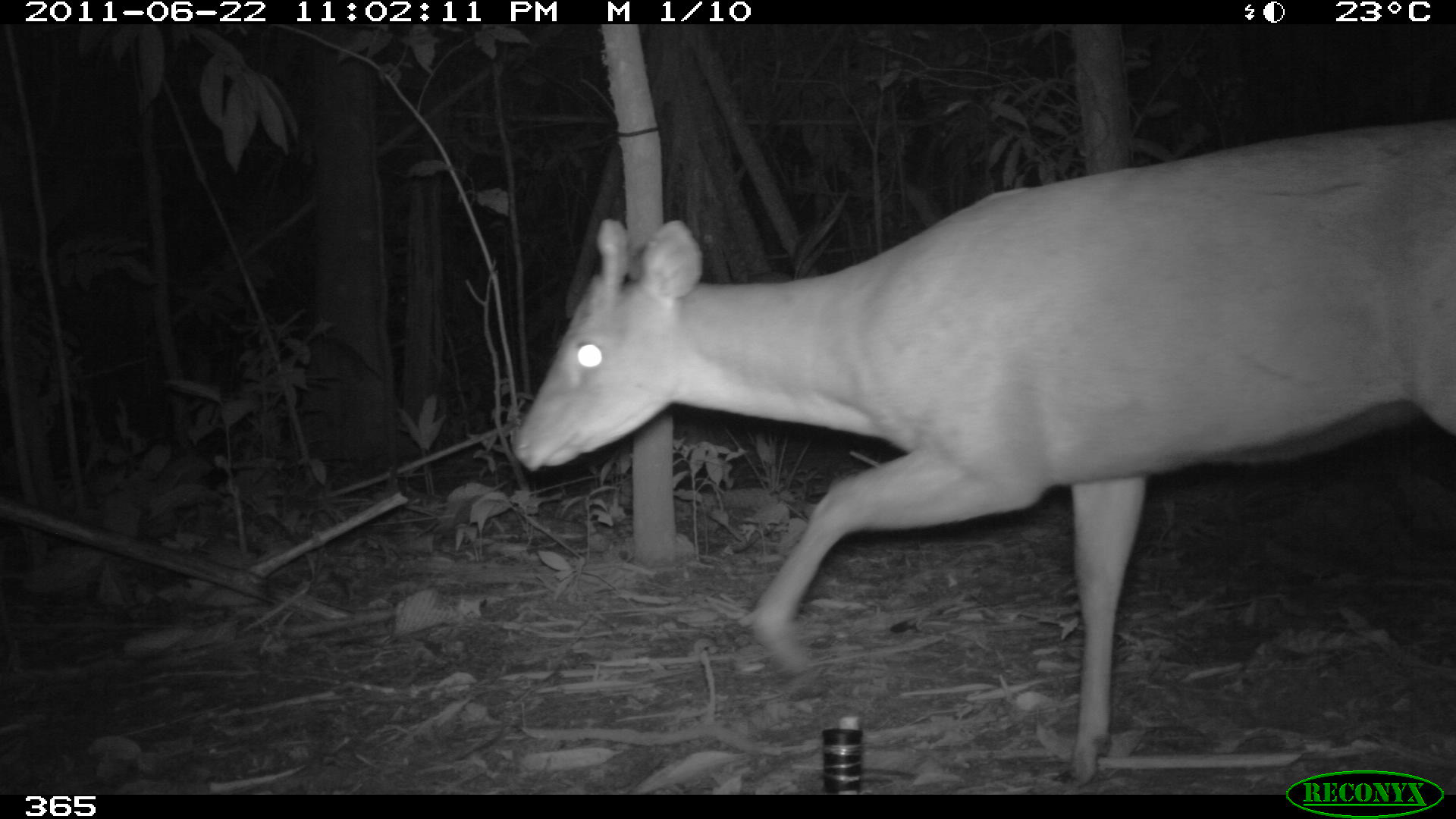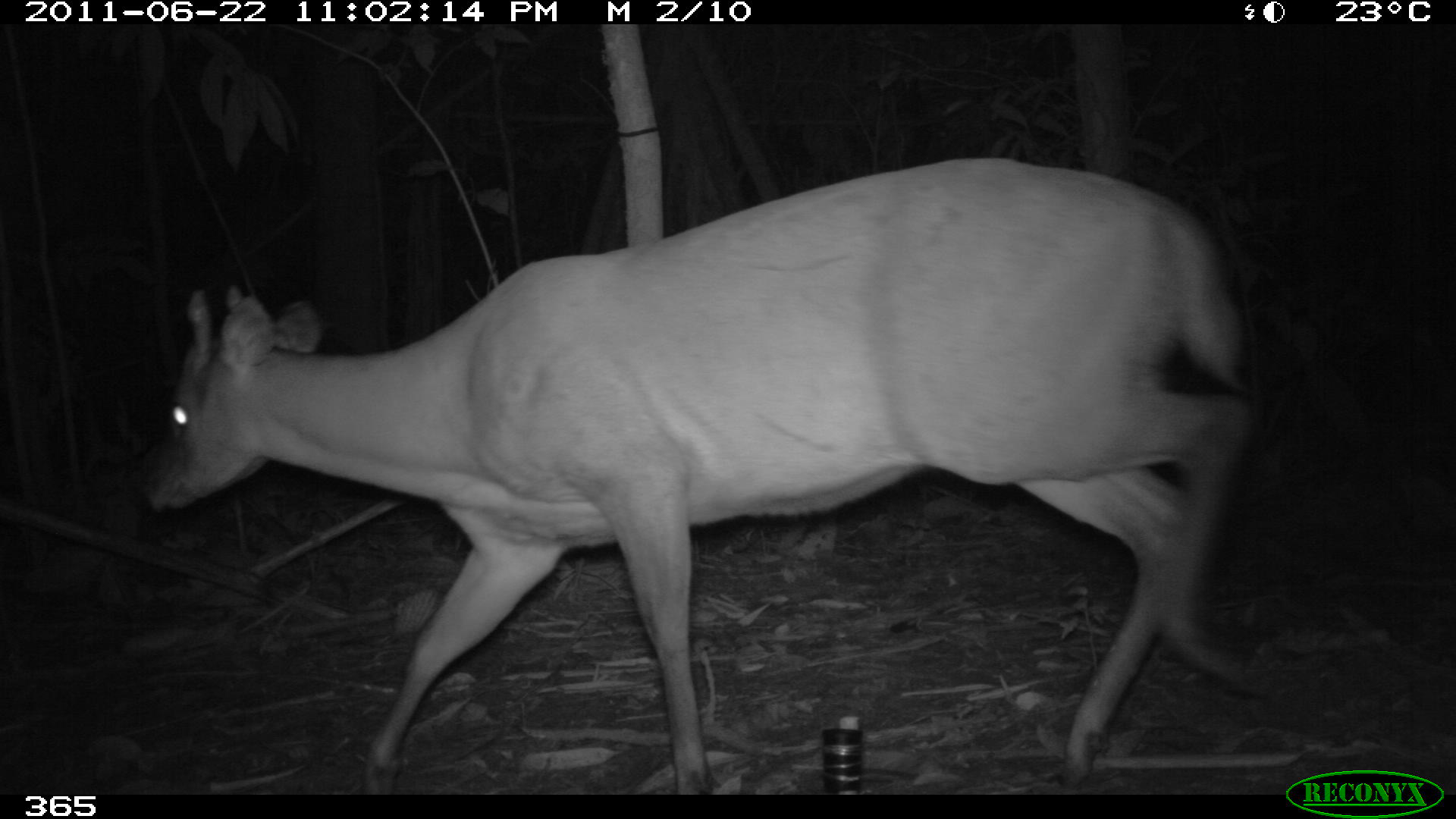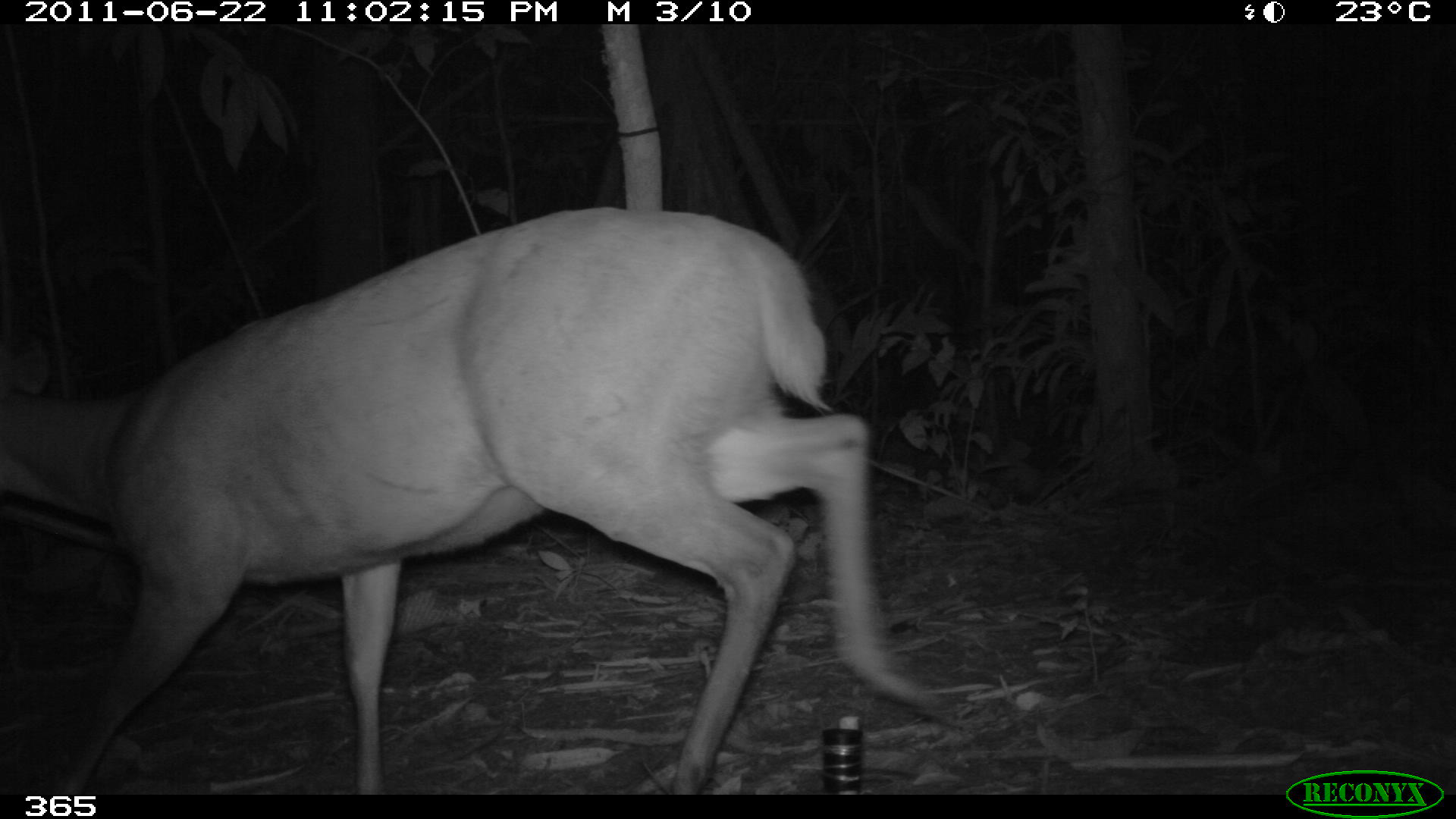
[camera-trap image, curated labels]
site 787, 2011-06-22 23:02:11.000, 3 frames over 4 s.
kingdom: Animalia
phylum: Chordata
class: Mammalia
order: Artiodactyla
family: Cervidae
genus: Mazama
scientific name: Mazama americana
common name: red brocket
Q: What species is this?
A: Mazama americana (red brocket).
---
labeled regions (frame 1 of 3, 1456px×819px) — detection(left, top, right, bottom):
mazama americana: detection(512, 119, 1454, 788)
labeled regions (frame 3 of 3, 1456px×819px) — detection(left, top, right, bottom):
mazama americana: detection(0, 206, 943, 794)